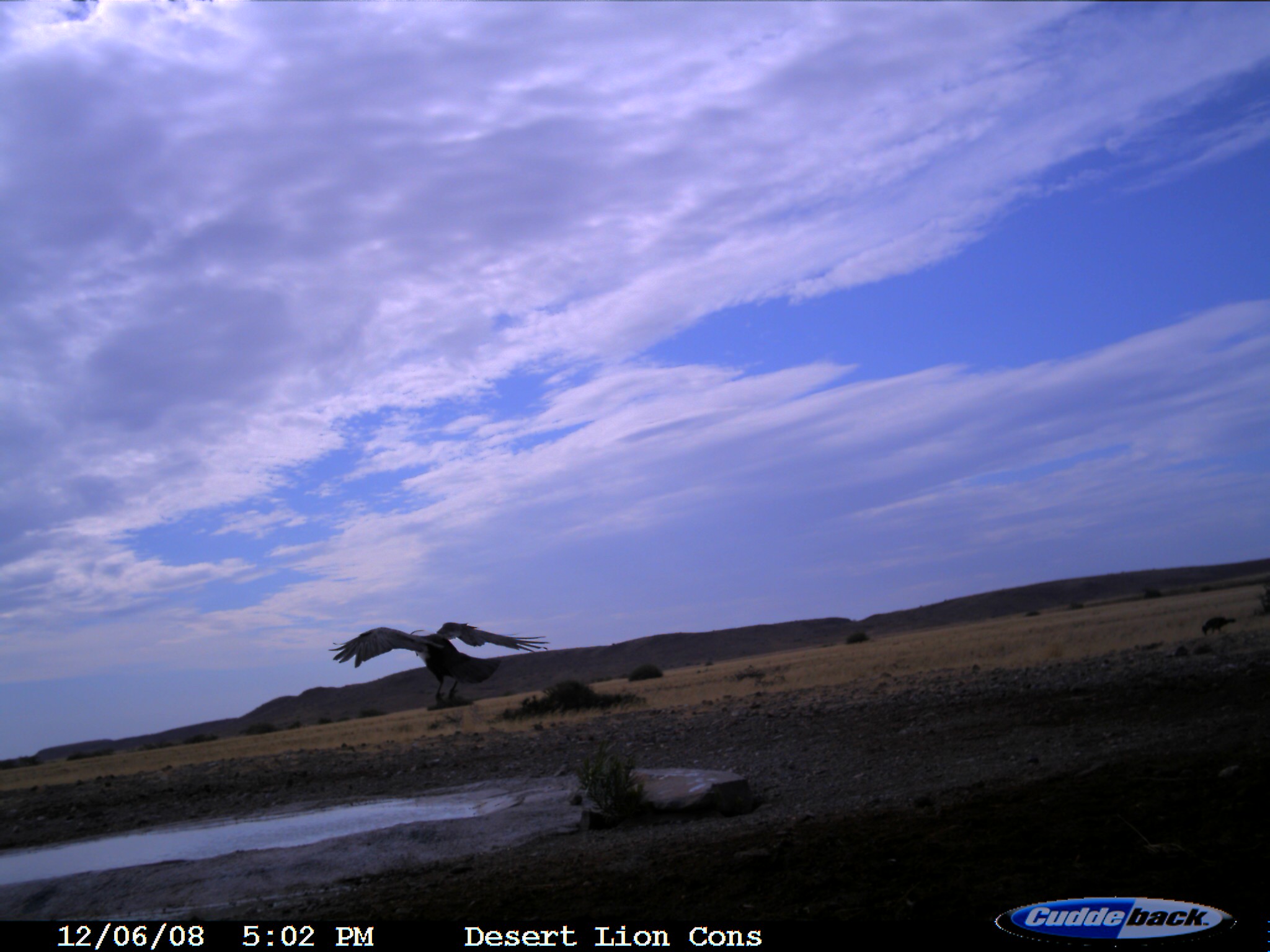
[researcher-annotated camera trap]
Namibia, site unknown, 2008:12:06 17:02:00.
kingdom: Animalia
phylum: Chordata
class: Aves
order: Passeriformes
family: Corvidae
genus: Corvus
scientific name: Corvus albus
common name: pied crow